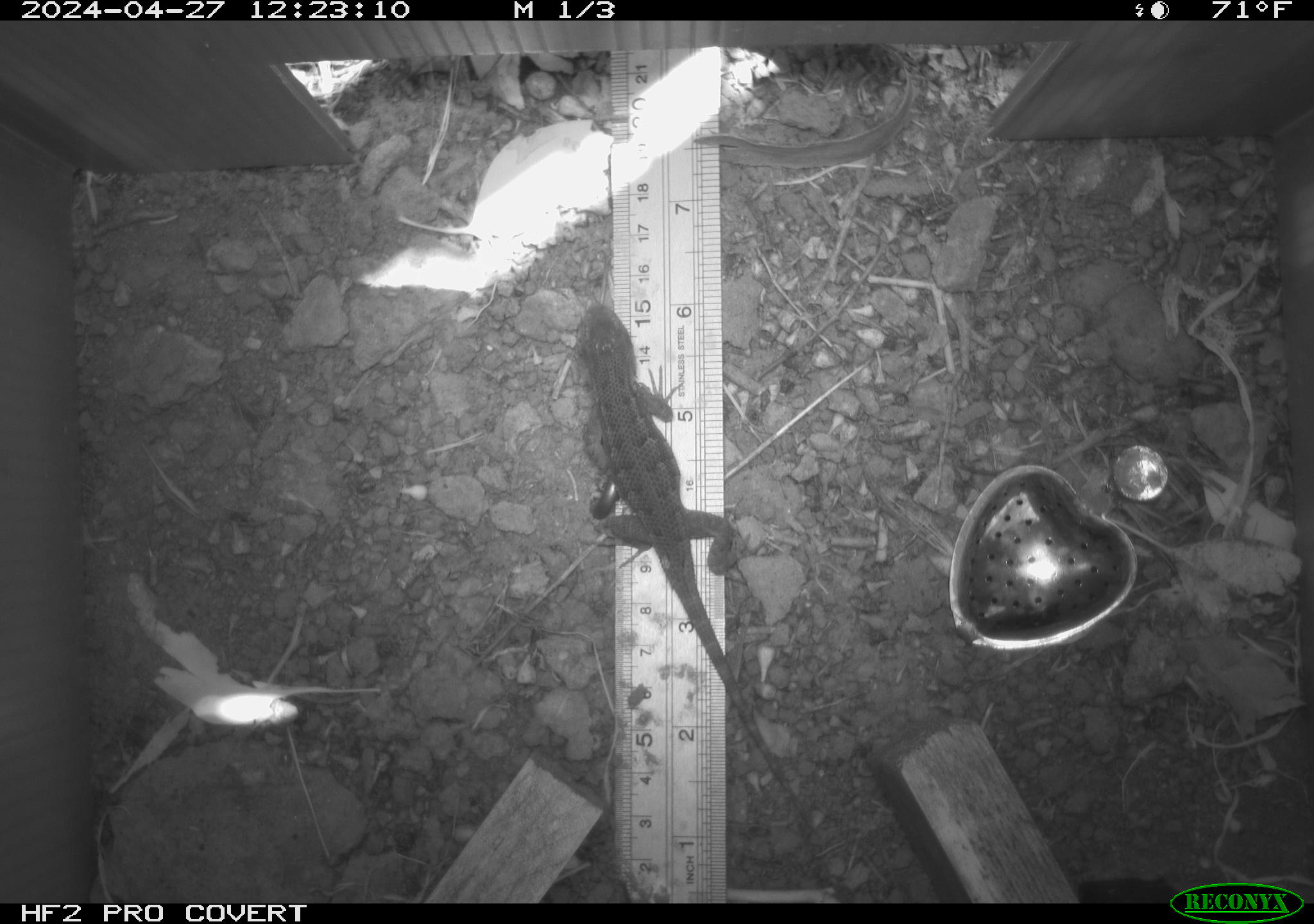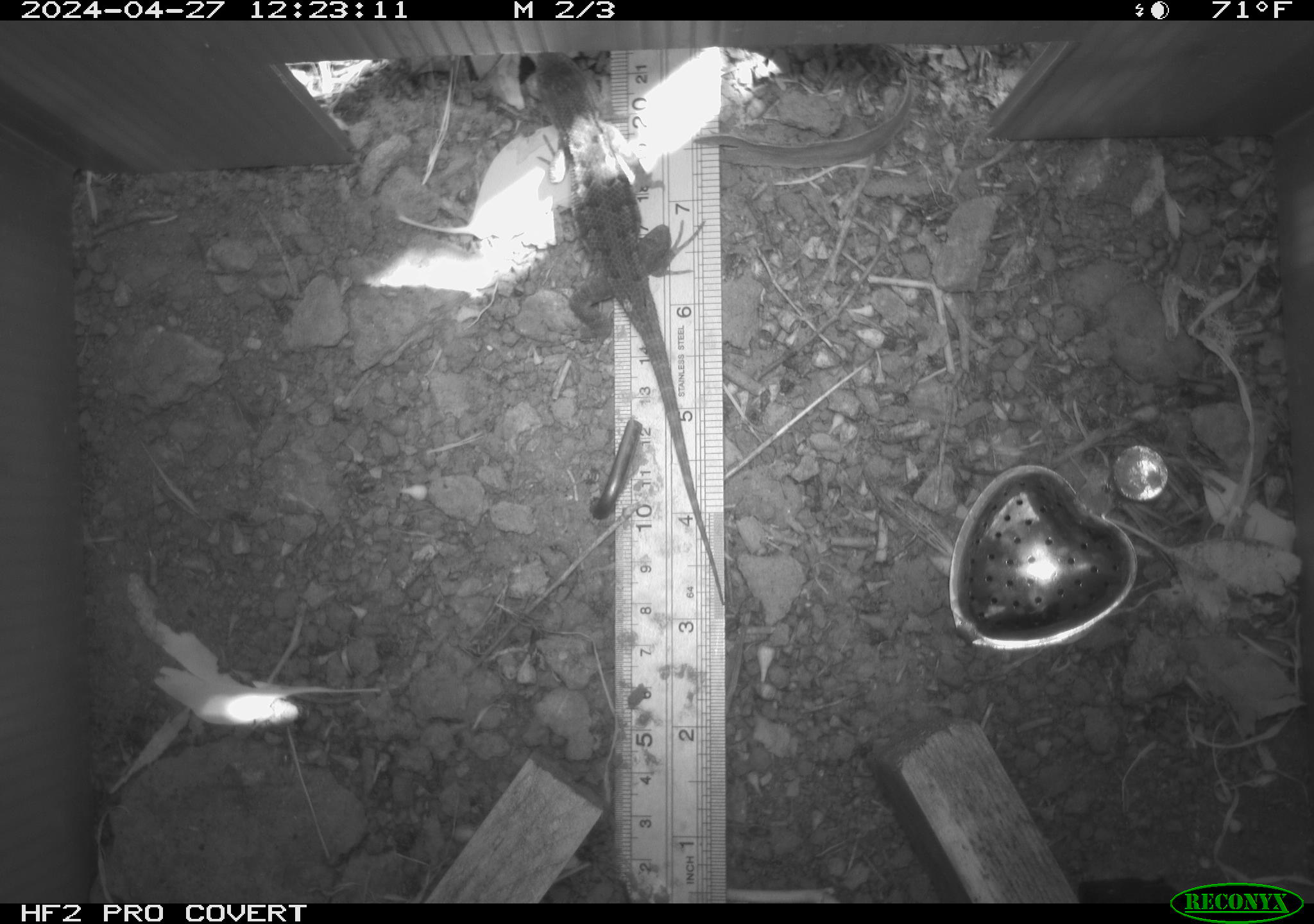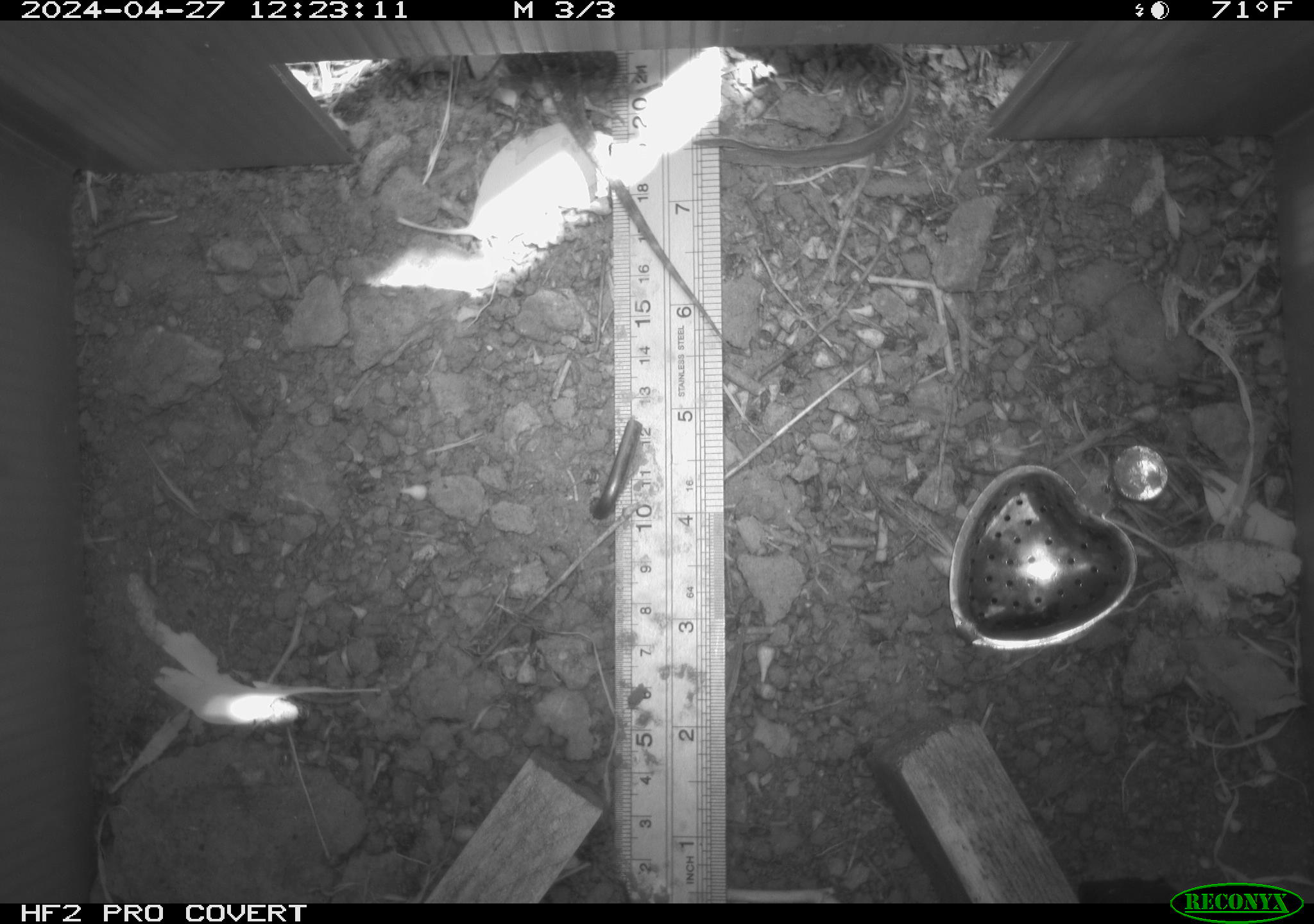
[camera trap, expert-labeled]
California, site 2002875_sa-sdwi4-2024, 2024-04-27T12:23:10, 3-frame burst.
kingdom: Animalia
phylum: Chordata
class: Reptilia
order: Squamata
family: Phrynosomatidae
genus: Sceloporus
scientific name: Sceloporus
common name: spiny lizards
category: sceloporus species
Sceloporus species (spiny lizards) (Sceloporus).